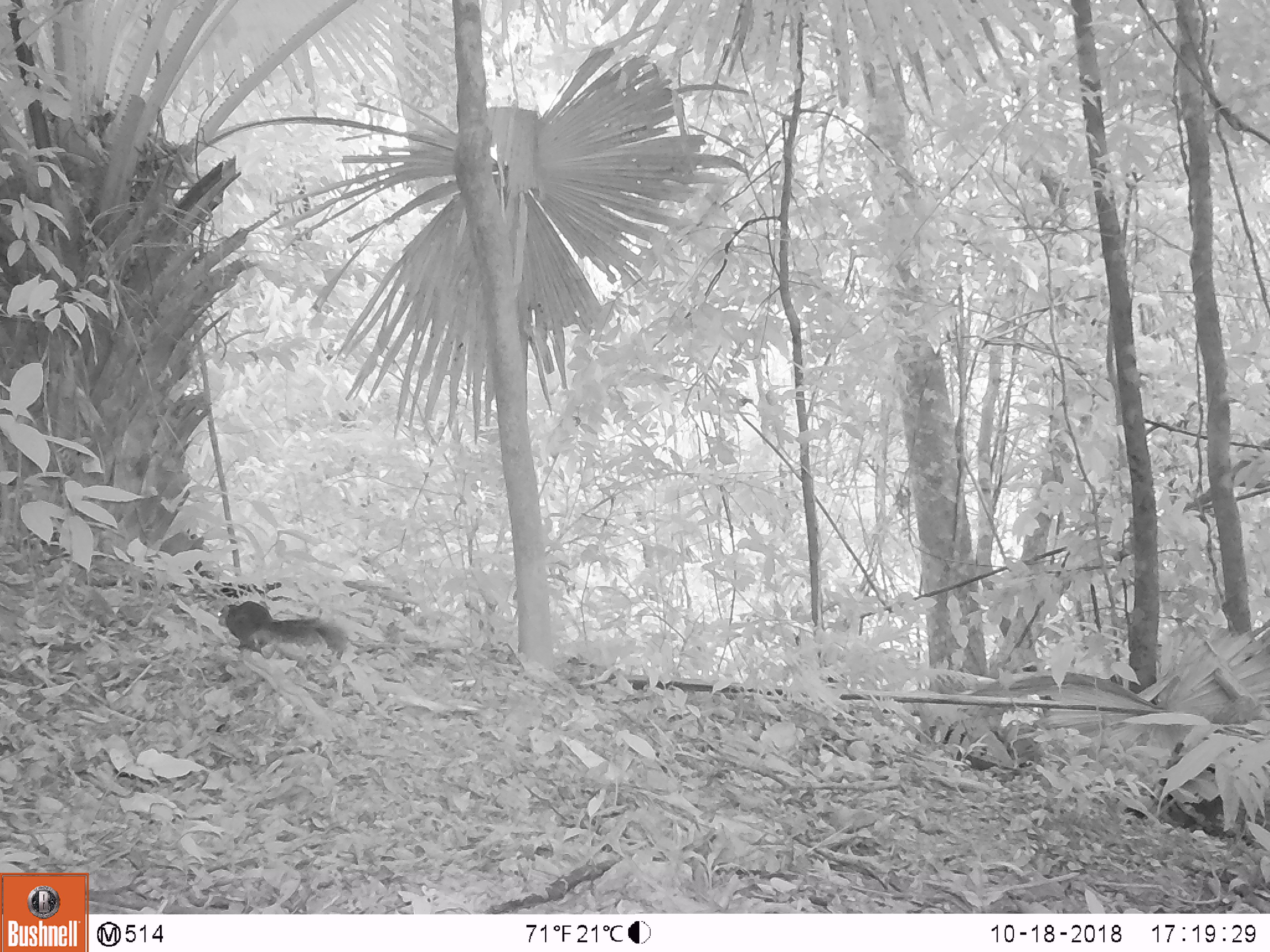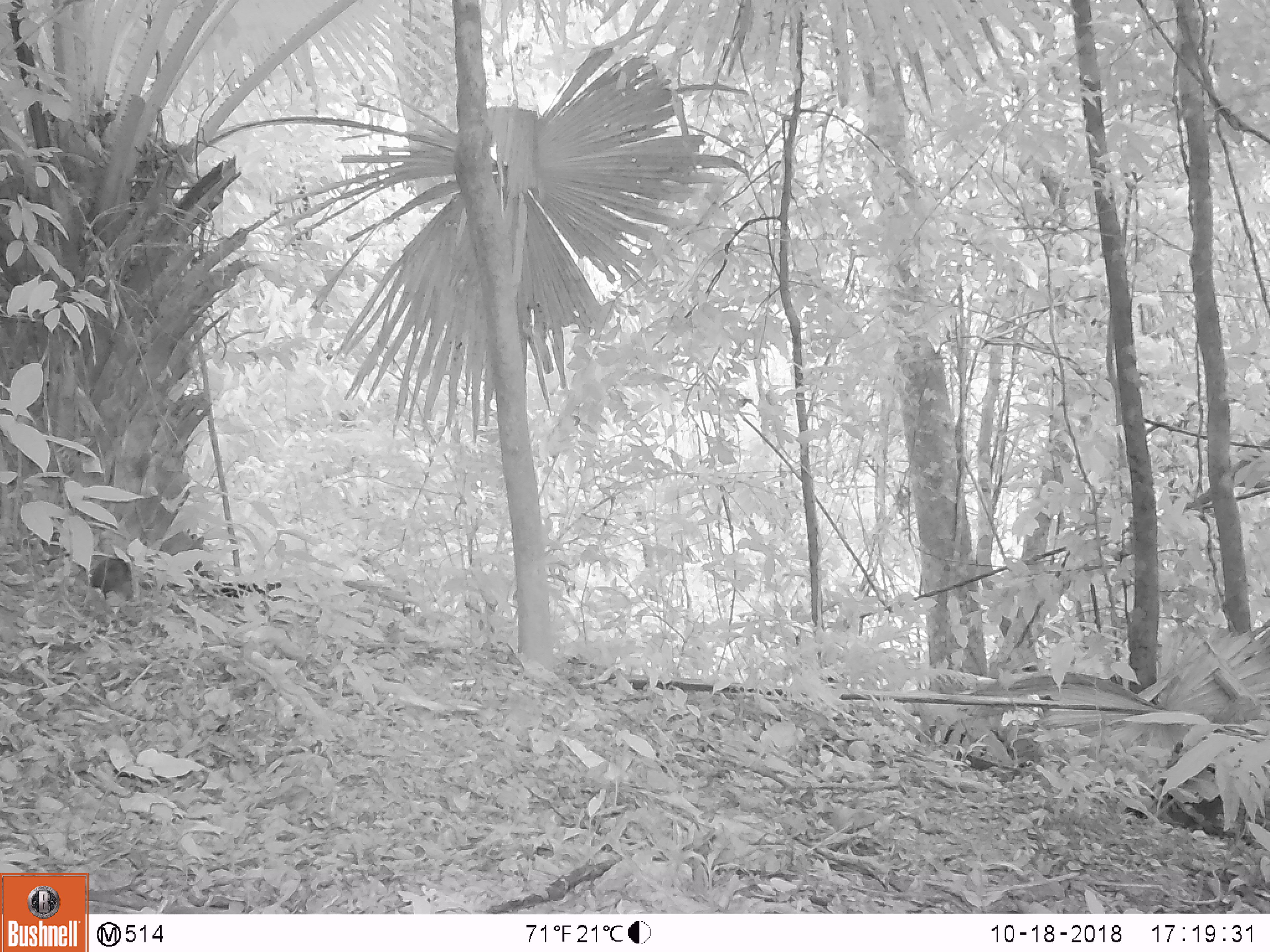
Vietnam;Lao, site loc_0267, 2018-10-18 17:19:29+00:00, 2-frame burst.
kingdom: Animalia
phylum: Chordata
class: Mammalia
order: Rodentia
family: Sciuridae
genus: Dremomys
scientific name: Dremomys rufigenis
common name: red-cheeked squirrel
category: red cheeked squirrel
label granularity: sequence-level